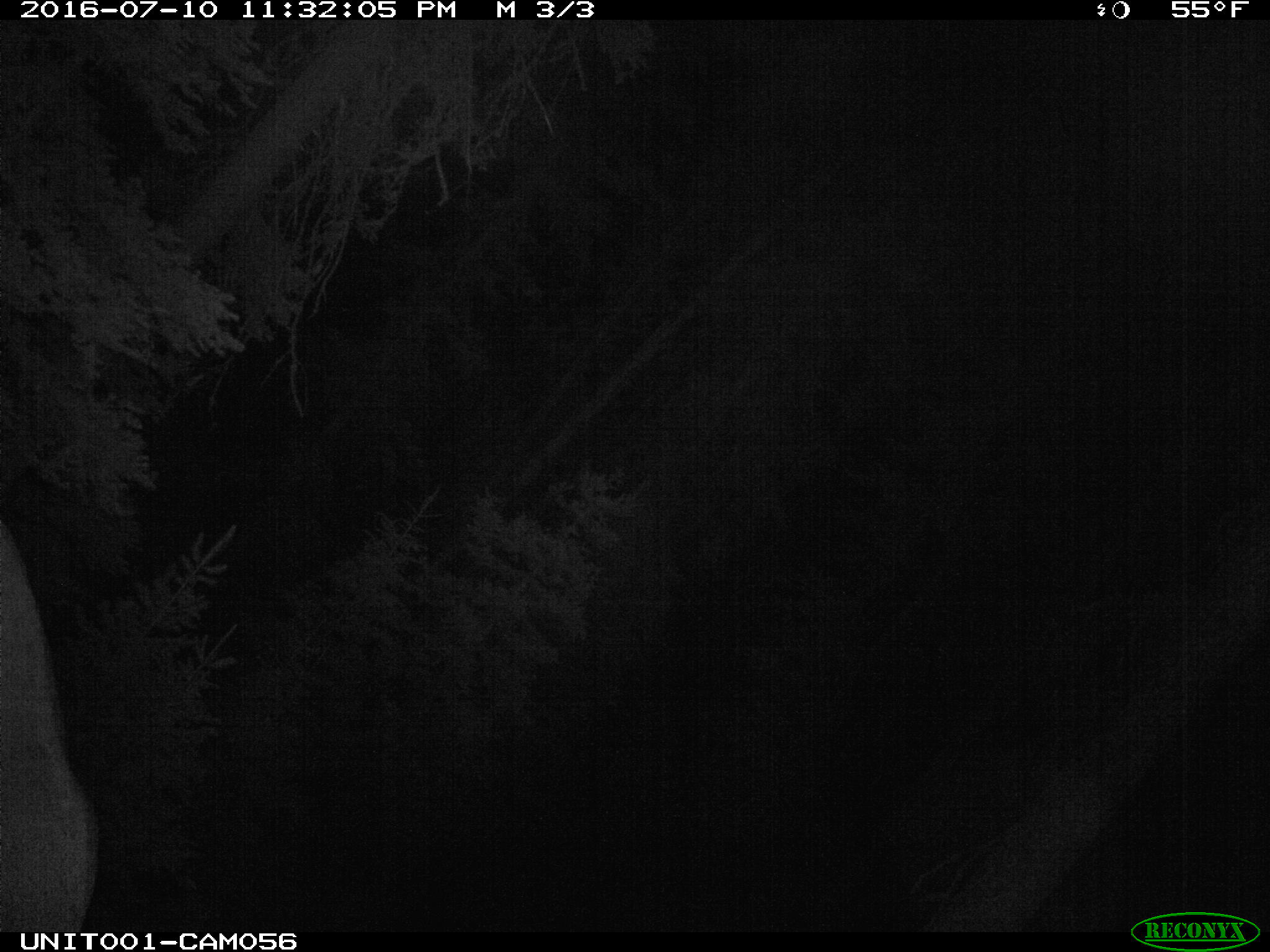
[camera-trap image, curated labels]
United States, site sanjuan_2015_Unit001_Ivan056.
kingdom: Animalia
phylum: Chordata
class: Mammalia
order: Artiodactyla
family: Cervidae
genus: Cervus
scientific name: Cervus elaphus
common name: red deer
Cervus elaphus (red deer).